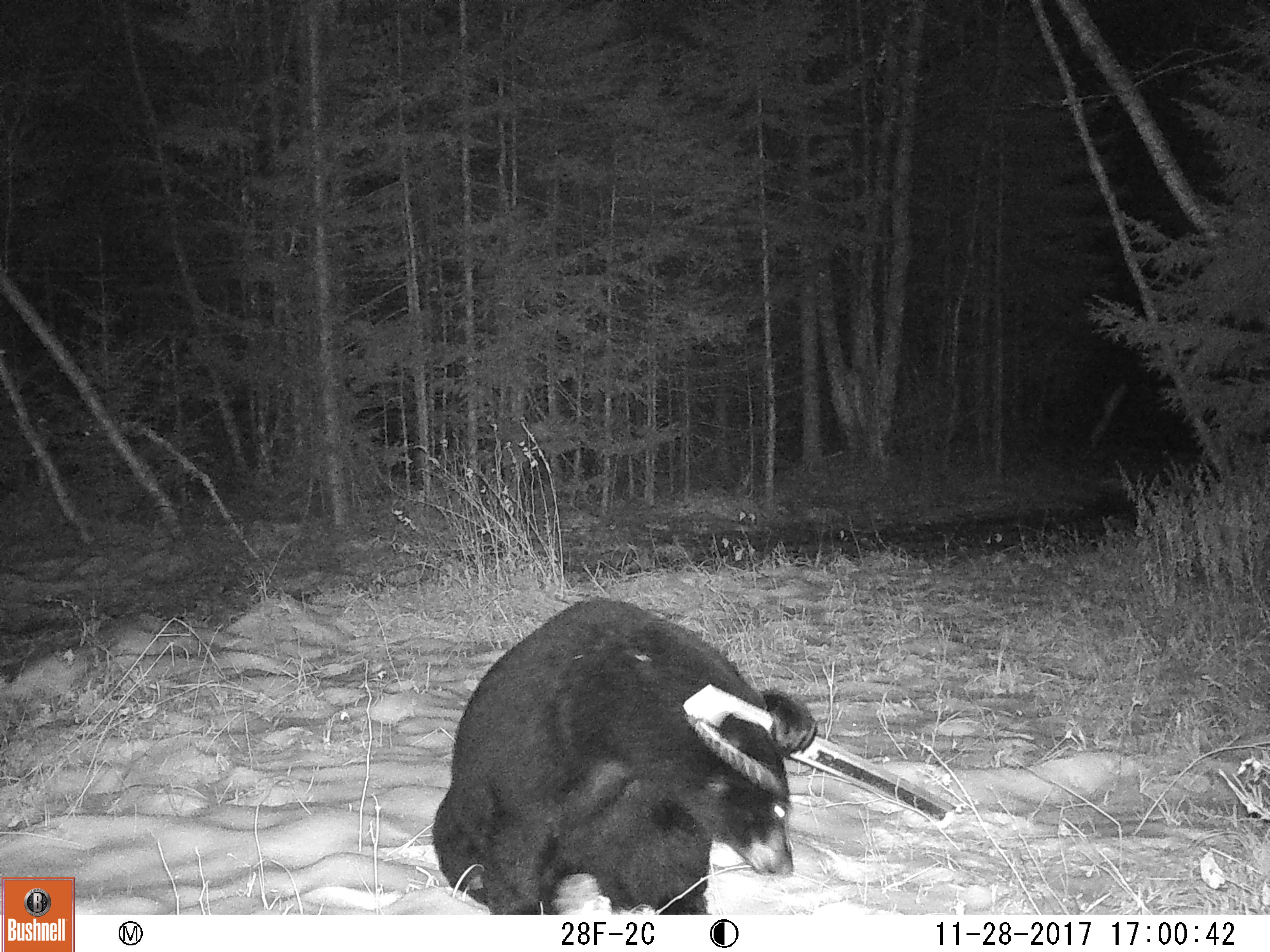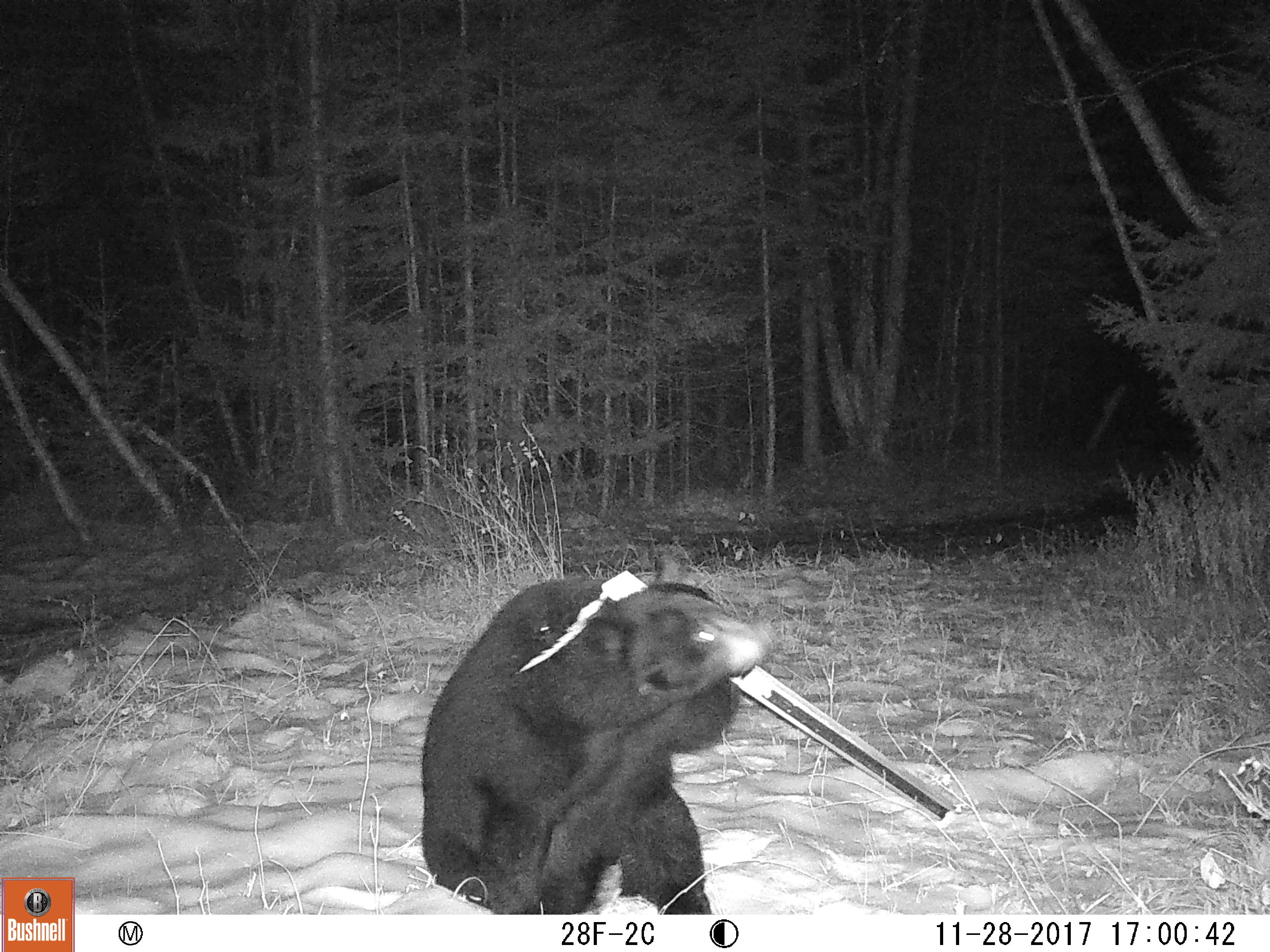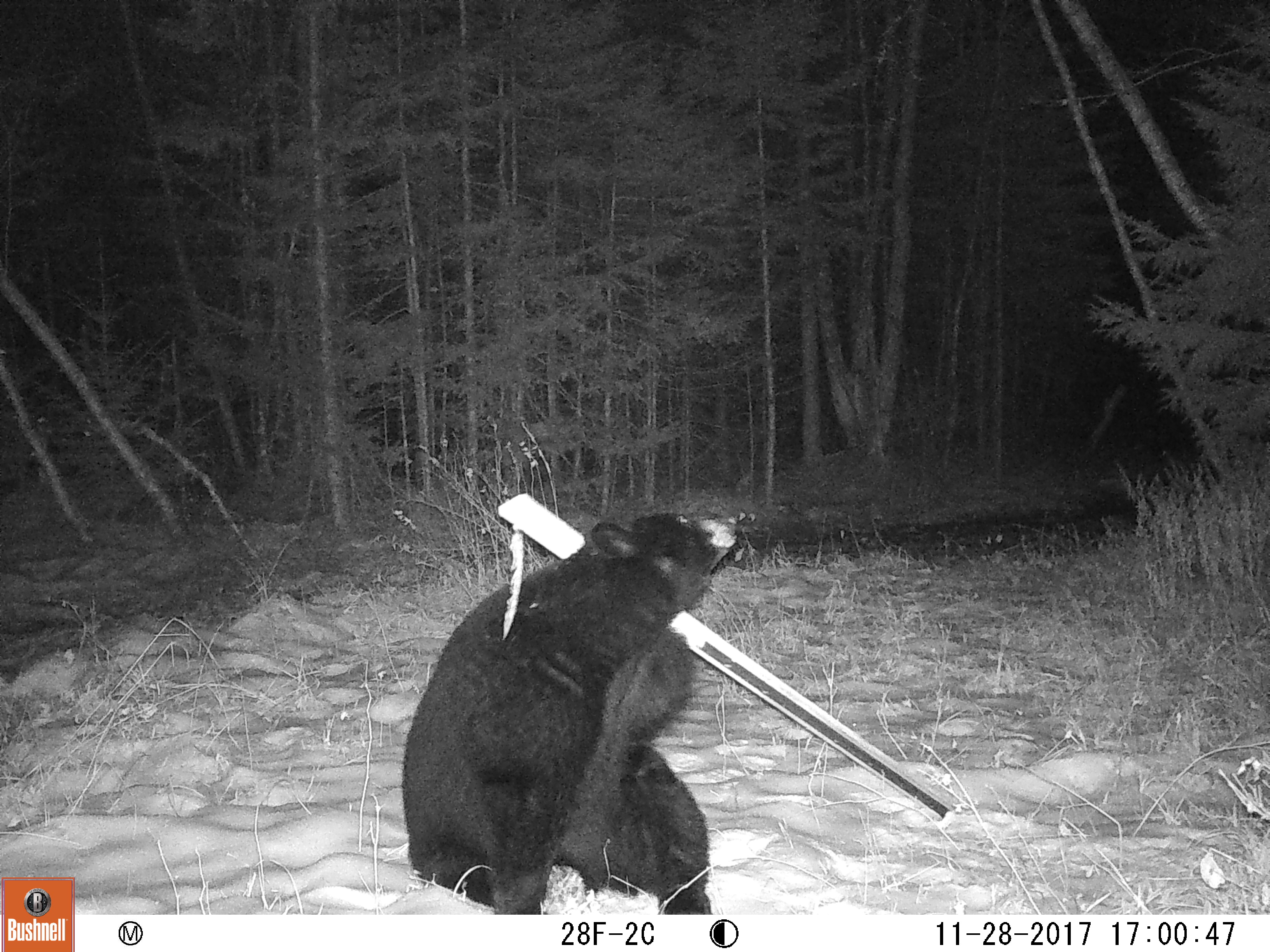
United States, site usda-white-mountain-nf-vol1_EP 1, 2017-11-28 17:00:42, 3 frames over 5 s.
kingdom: Animalia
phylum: Chordata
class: Mammalia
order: Carnivora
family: Ursidae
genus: Ursus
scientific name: Ursus americanus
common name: black bear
Black bear (Ursus americanus).